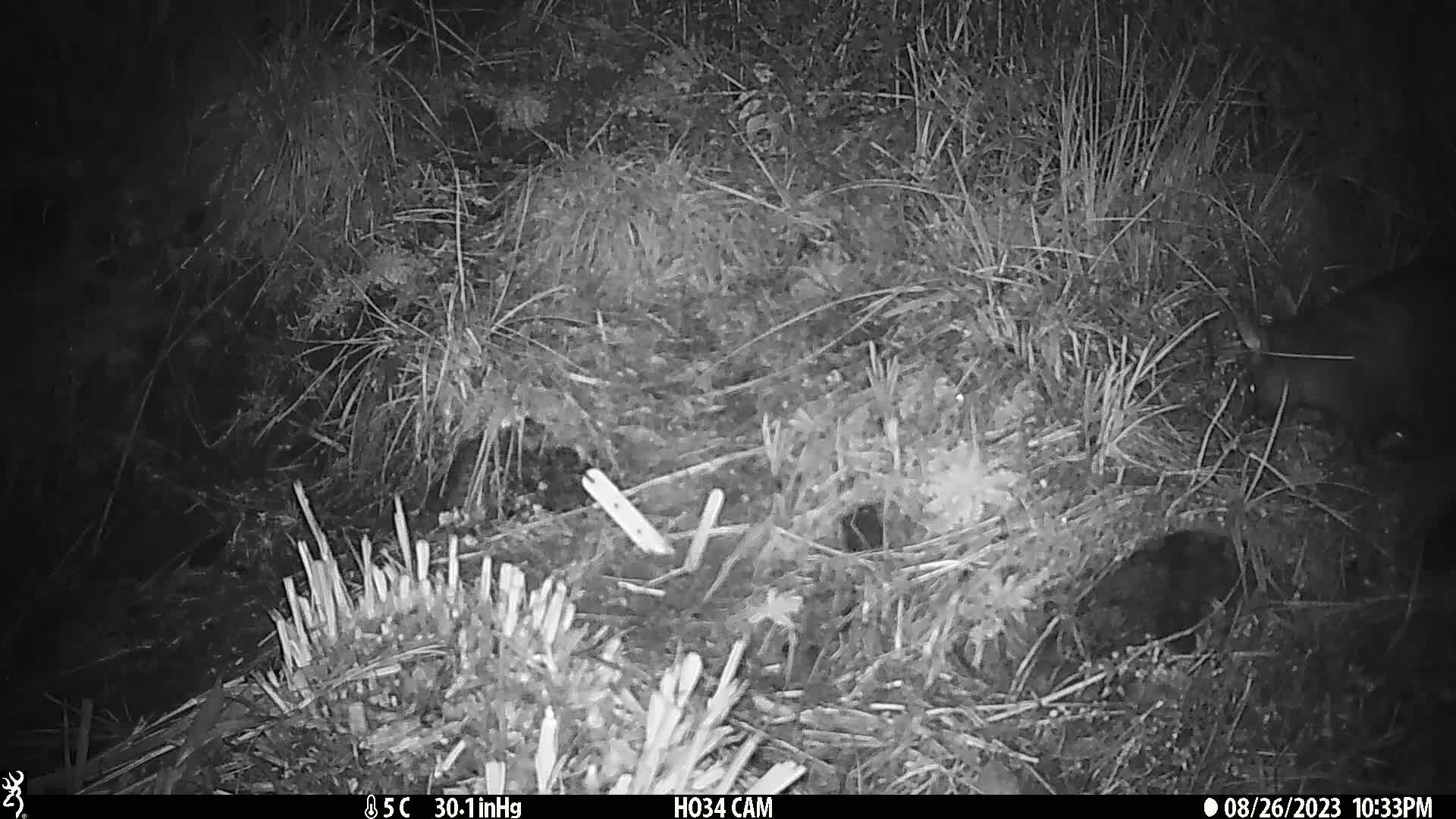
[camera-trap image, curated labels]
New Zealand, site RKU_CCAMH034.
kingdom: Animalia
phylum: Chordata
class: Mammalia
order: Diprotodontia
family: Phalangeridae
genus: Trichosurus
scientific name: Trichosurus vulpecula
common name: common brushtail possum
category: possum